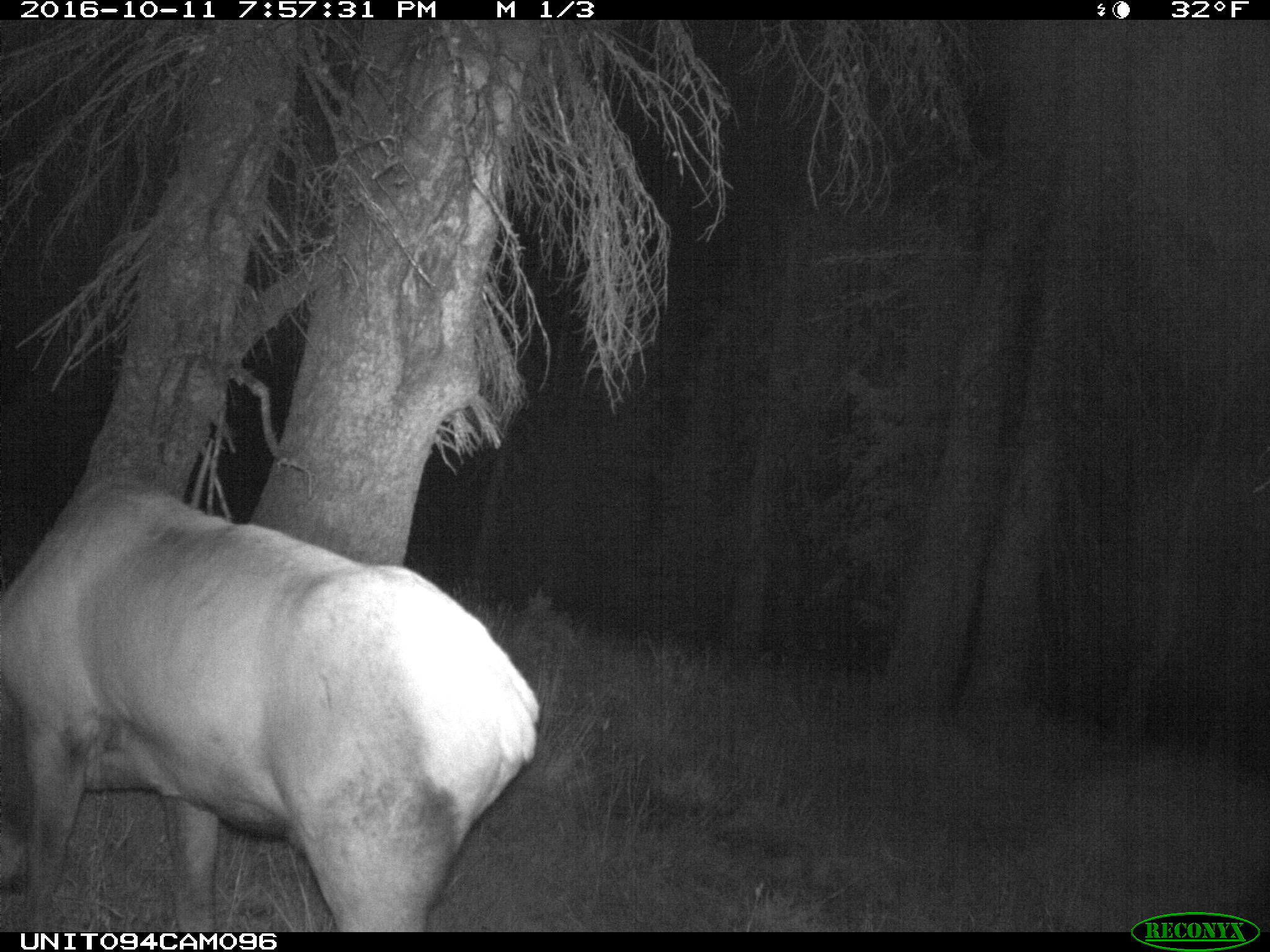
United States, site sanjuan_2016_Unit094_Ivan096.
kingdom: Animalia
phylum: Chordata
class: Mammalia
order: Artiodactyla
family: Cervidae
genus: Cervus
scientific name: Cervus elaphus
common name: red deer